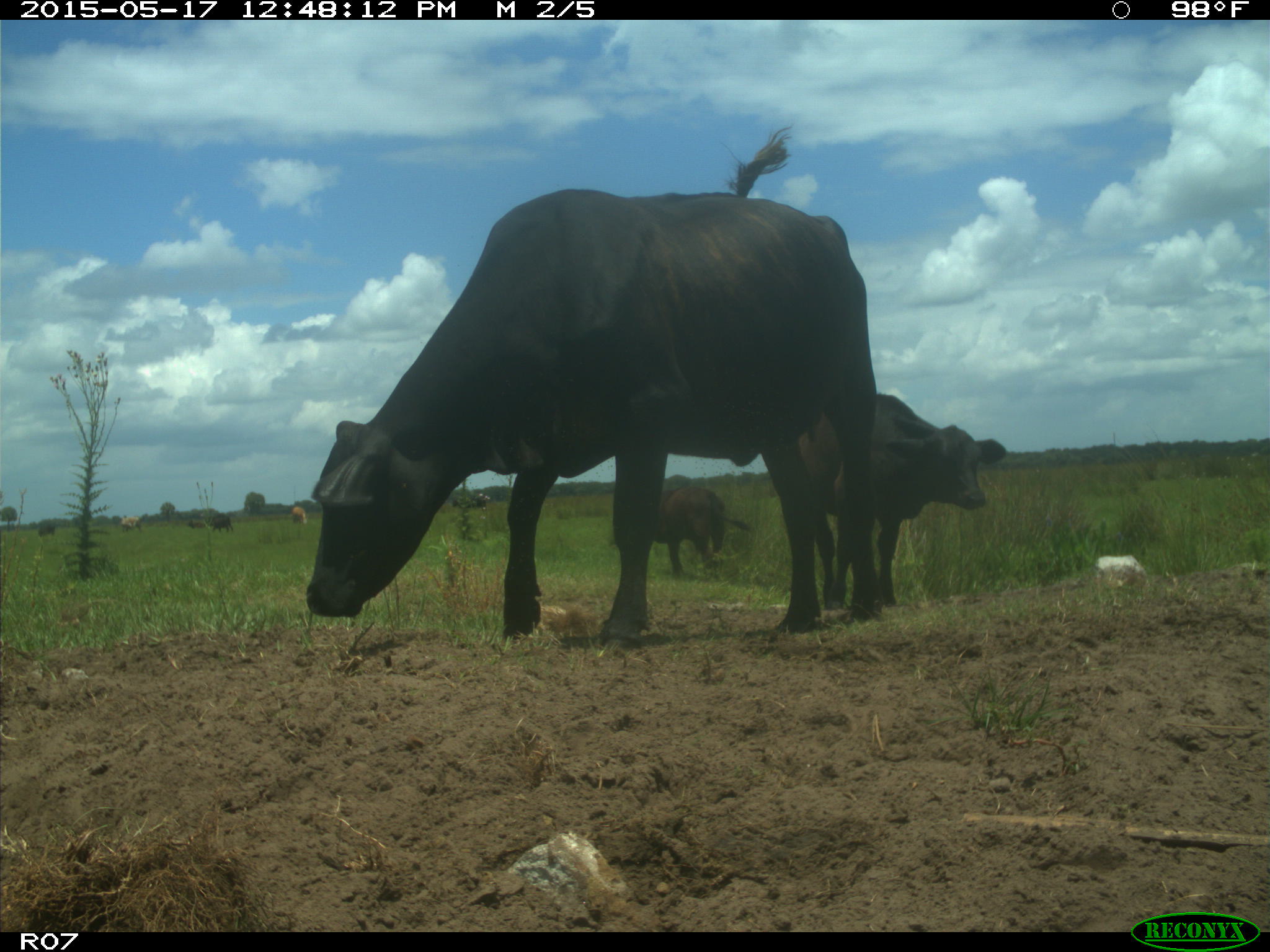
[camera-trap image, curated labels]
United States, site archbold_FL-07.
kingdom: Animalia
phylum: Chordata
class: Mammalia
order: Artiodactyla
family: Bovidae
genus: Bos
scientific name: Bos taurus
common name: domestic cow